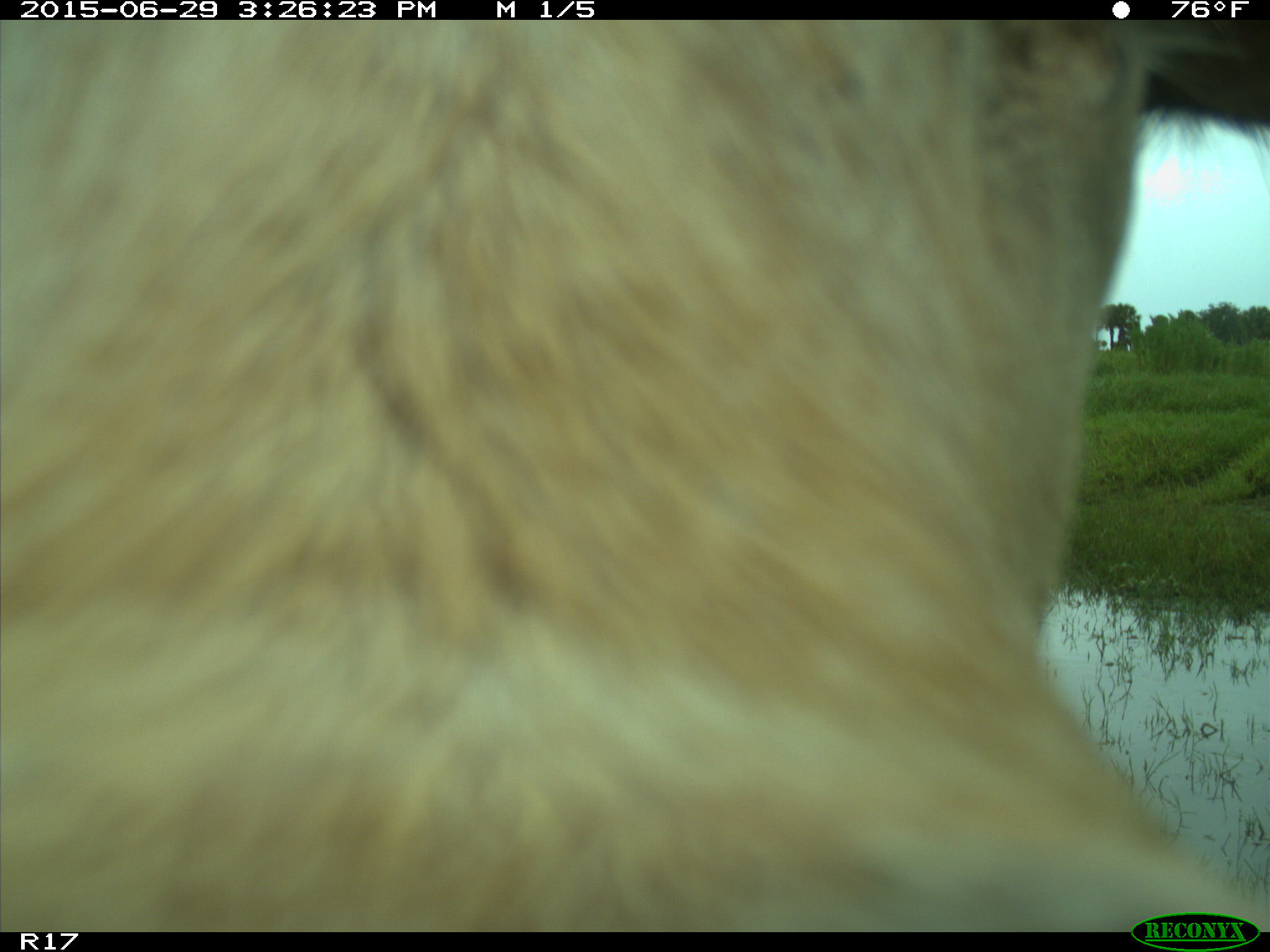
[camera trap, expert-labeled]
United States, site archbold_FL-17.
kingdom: Animalia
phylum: Chordata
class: Mammalia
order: Artiodactyla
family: Bovidae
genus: Bos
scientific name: Bos taurus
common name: domestic cow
Bos taurus (domestic cow).